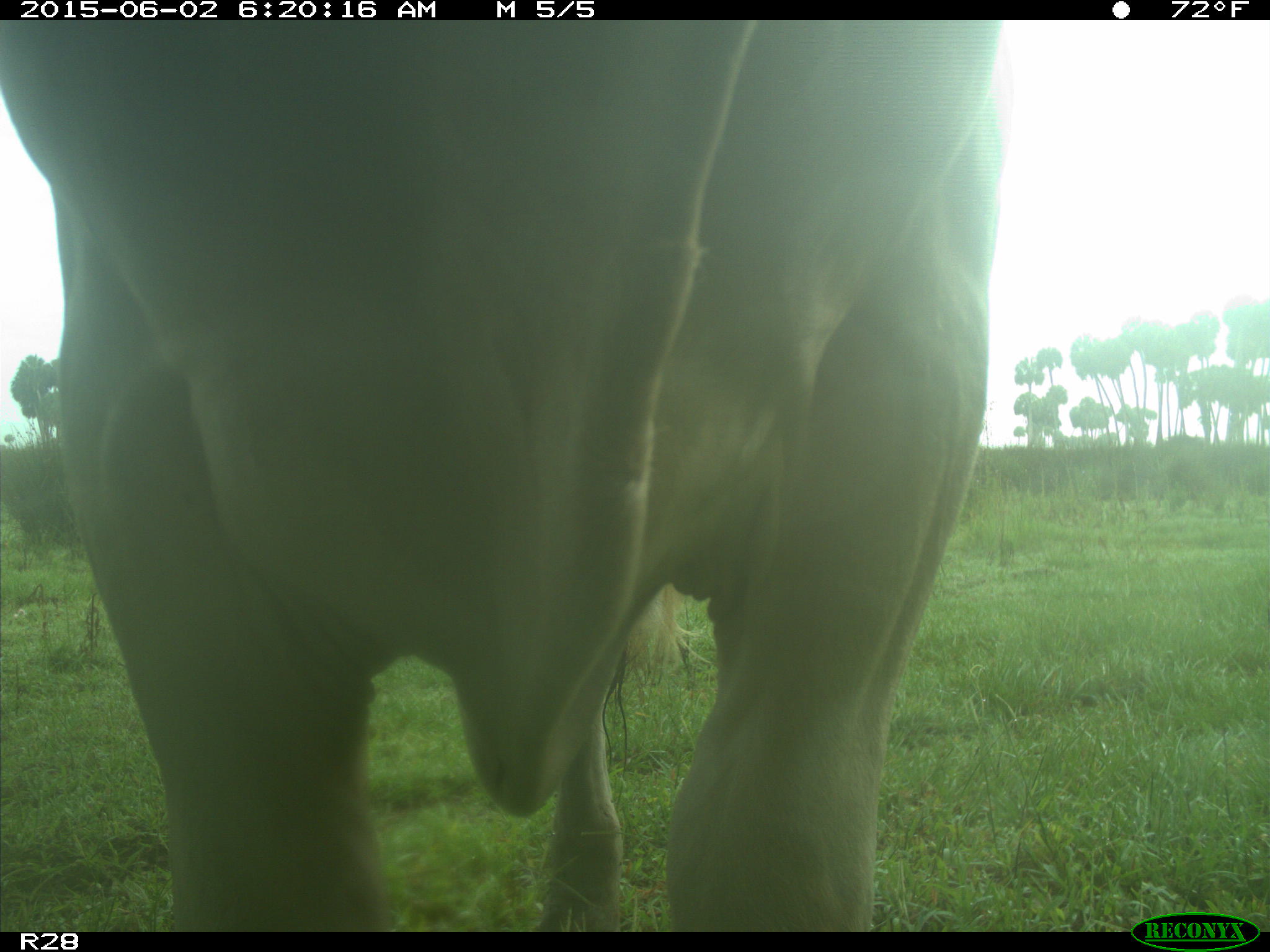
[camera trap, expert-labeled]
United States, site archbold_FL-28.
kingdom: Animalia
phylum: Chordata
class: Mammalia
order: Artiodactyla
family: Bovidae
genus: Bos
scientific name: Bos taurus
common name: domestic cow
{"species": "Bos taurus (domestic cow)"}